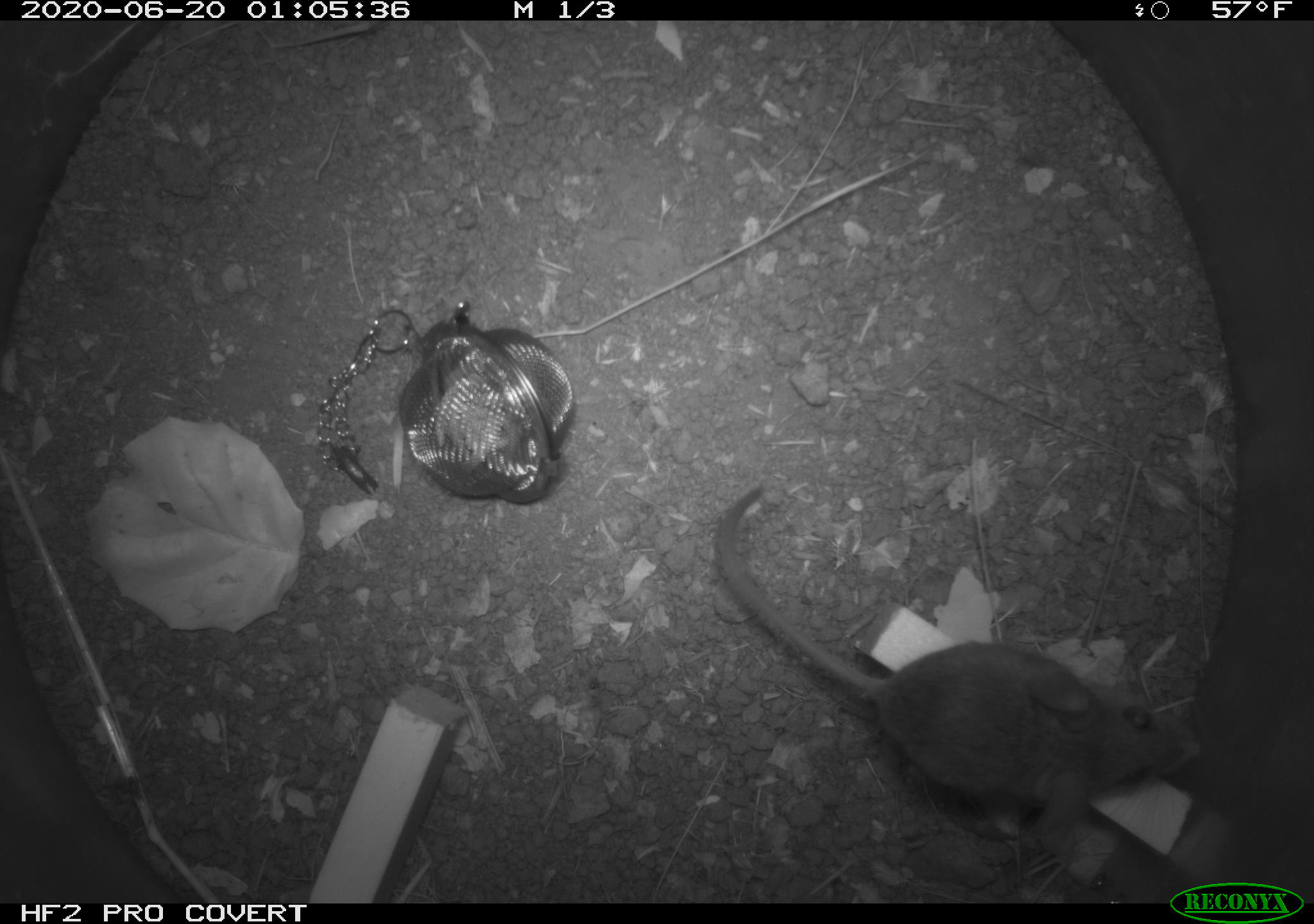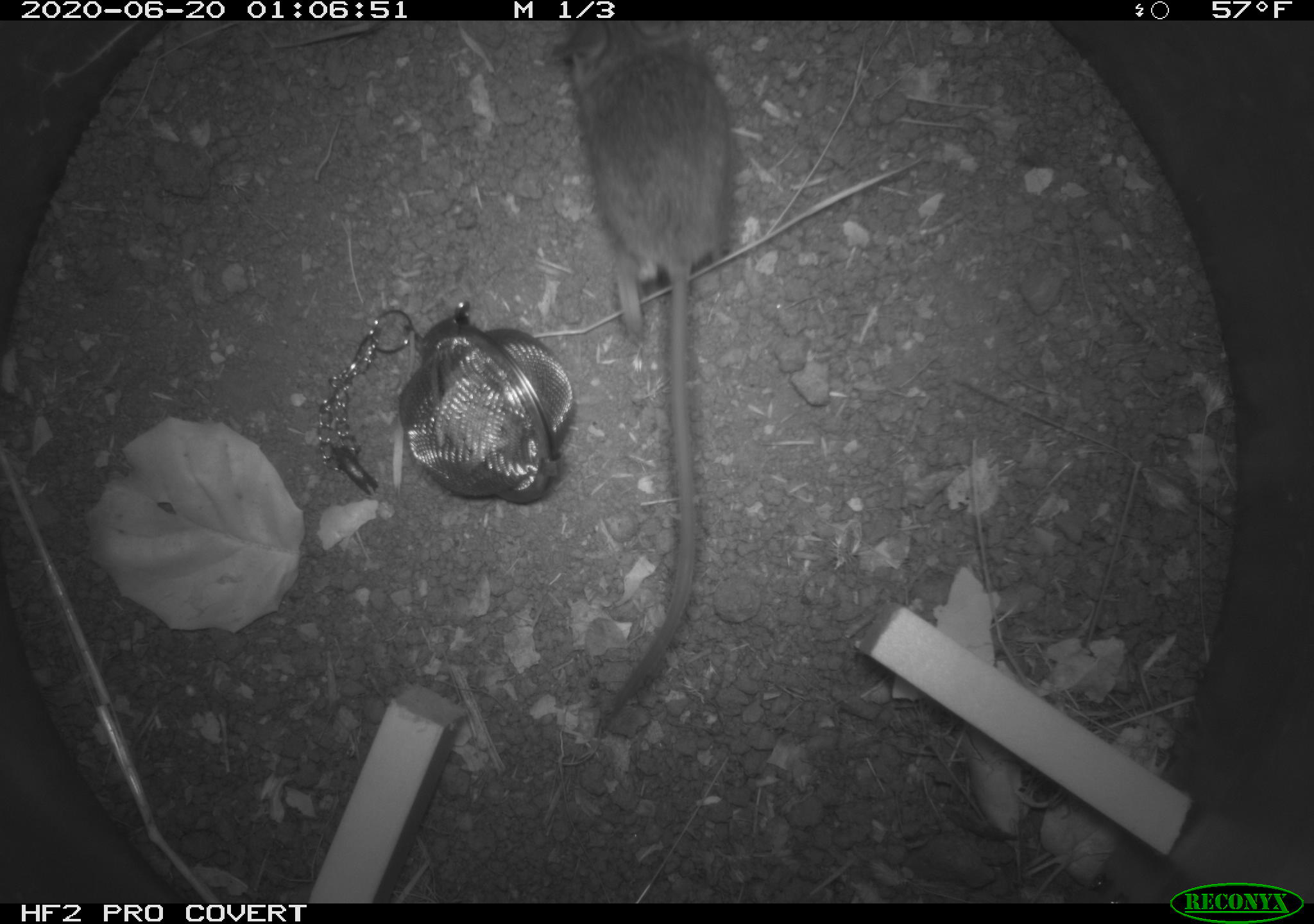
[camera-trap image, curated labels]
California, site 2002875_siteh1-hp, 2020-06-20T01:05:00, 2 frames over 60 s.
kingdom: Animalia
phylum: Chordata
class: Mammalia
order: Rodentia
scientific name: Rodentia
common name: mouse species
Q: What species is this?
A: Mouse species (Rodentia).